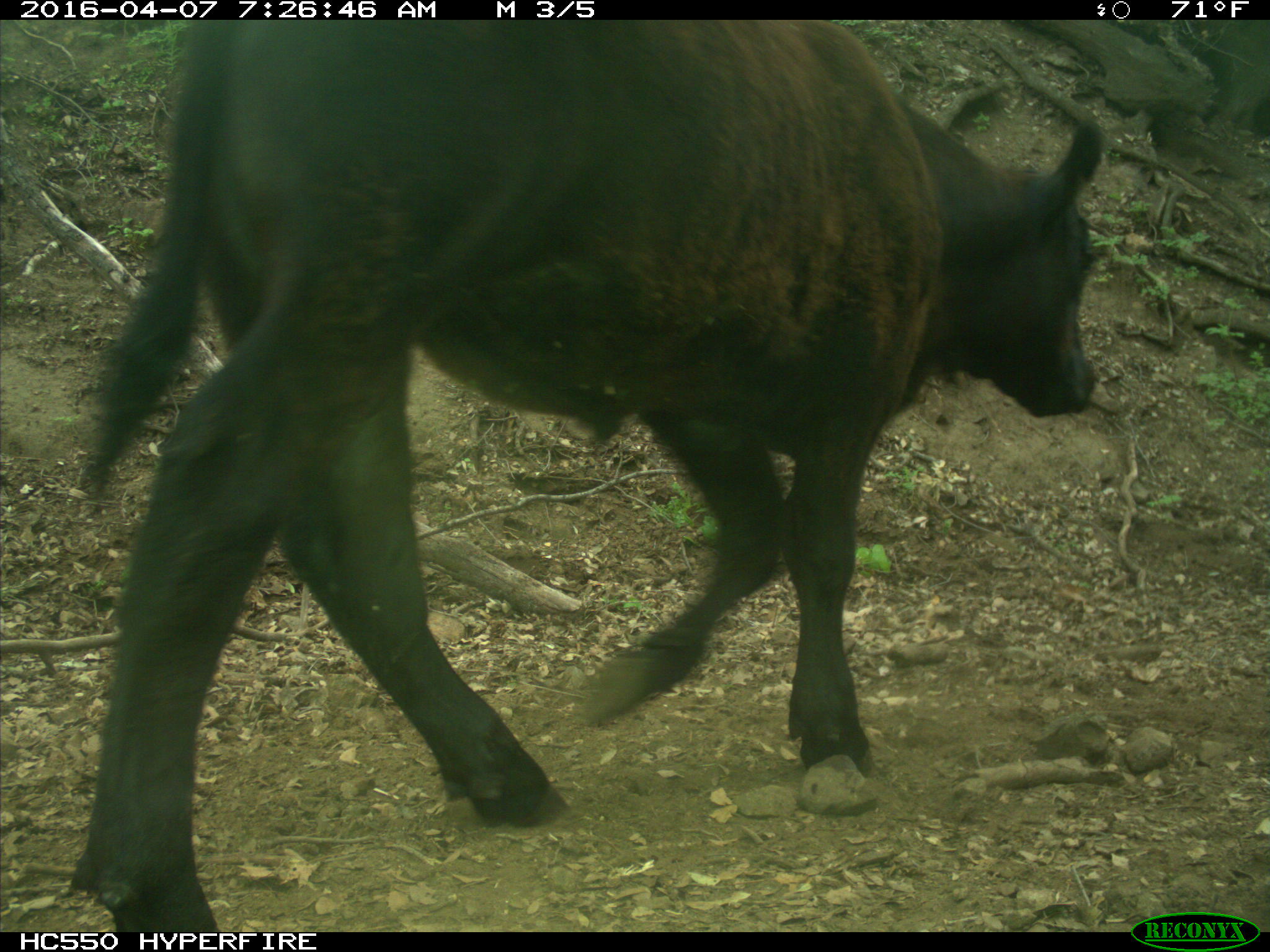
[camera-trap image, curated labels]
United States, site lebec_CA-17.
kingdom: Animalia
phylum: Chordata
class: Mammalia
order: Artiodactyla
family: Bovidae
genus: Bos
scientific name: Bos taurus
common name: domestic cow